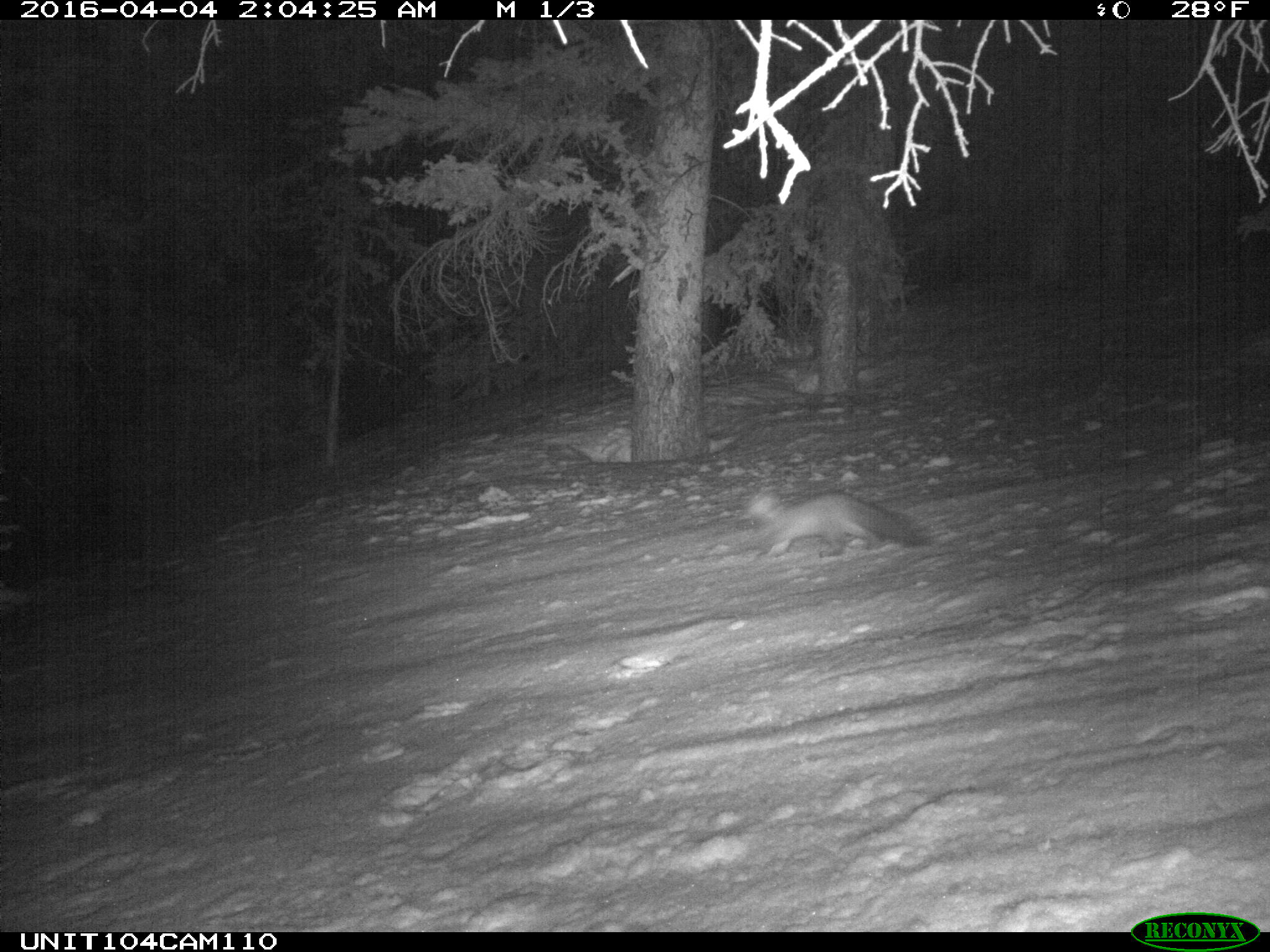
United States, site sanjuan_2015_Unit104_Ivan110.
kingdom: Animalia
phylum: Chordata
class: Mammalia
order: Carnivora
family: Mustelidae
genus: Martes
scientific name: Martes americana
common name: american marten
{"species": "Martes americana (american marten)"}